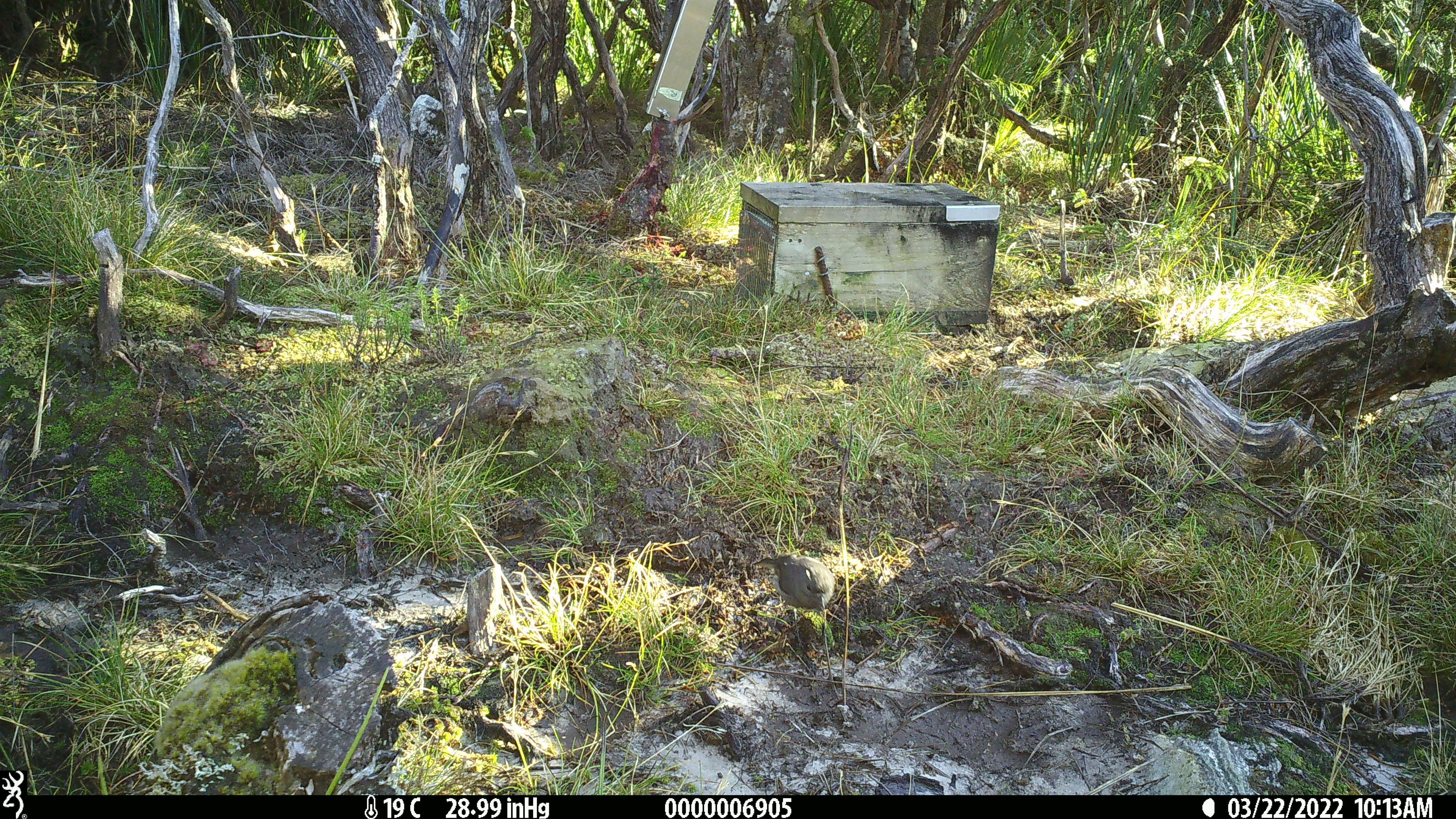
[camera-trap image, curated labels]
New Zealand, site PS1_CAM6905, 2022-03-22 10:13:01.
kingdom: Animalia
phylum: Chordata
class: Aves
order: Passeriformes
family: Petroicidae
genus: Petroica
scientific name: Petroica australis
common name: new zealand robin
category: robin